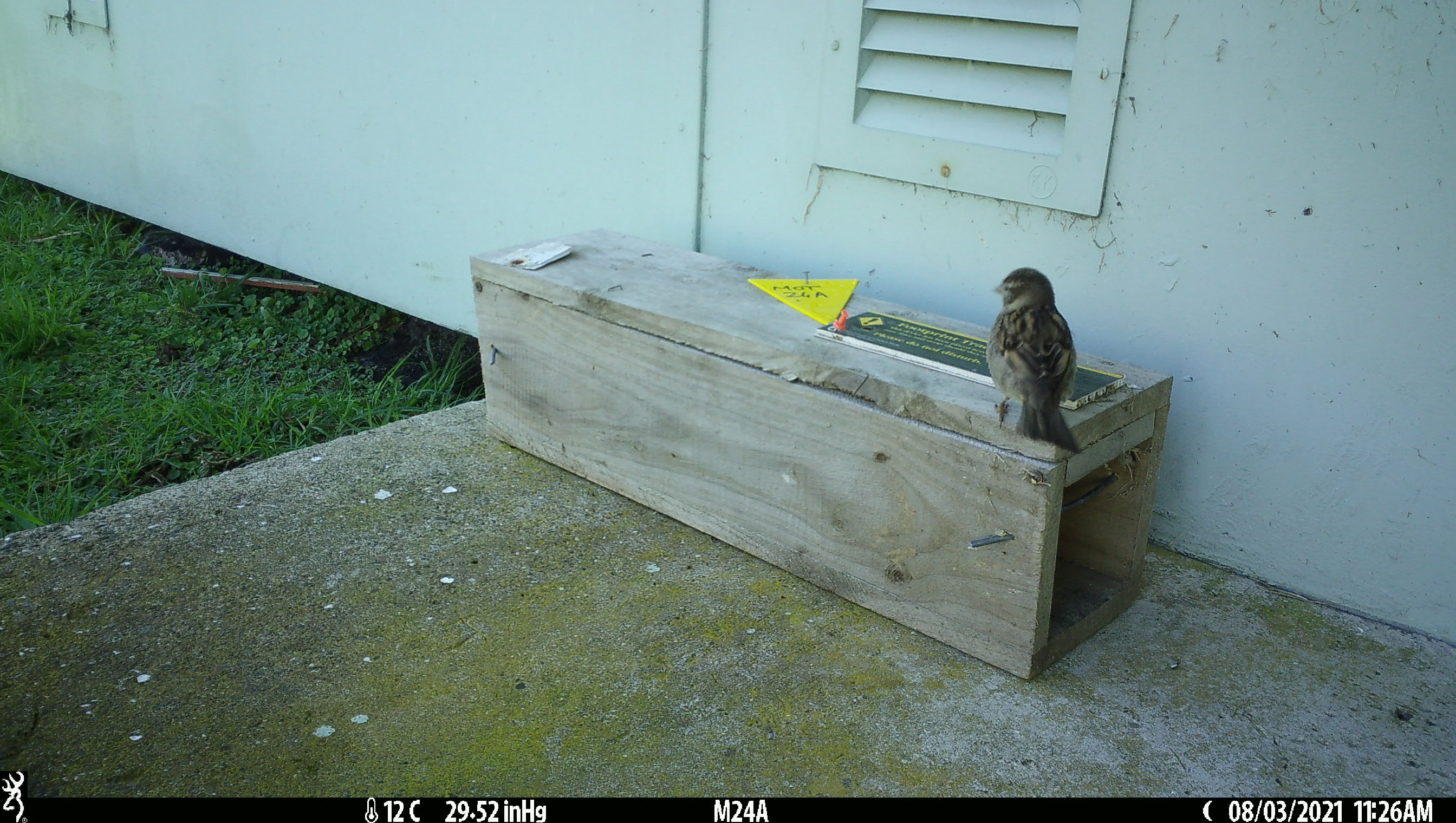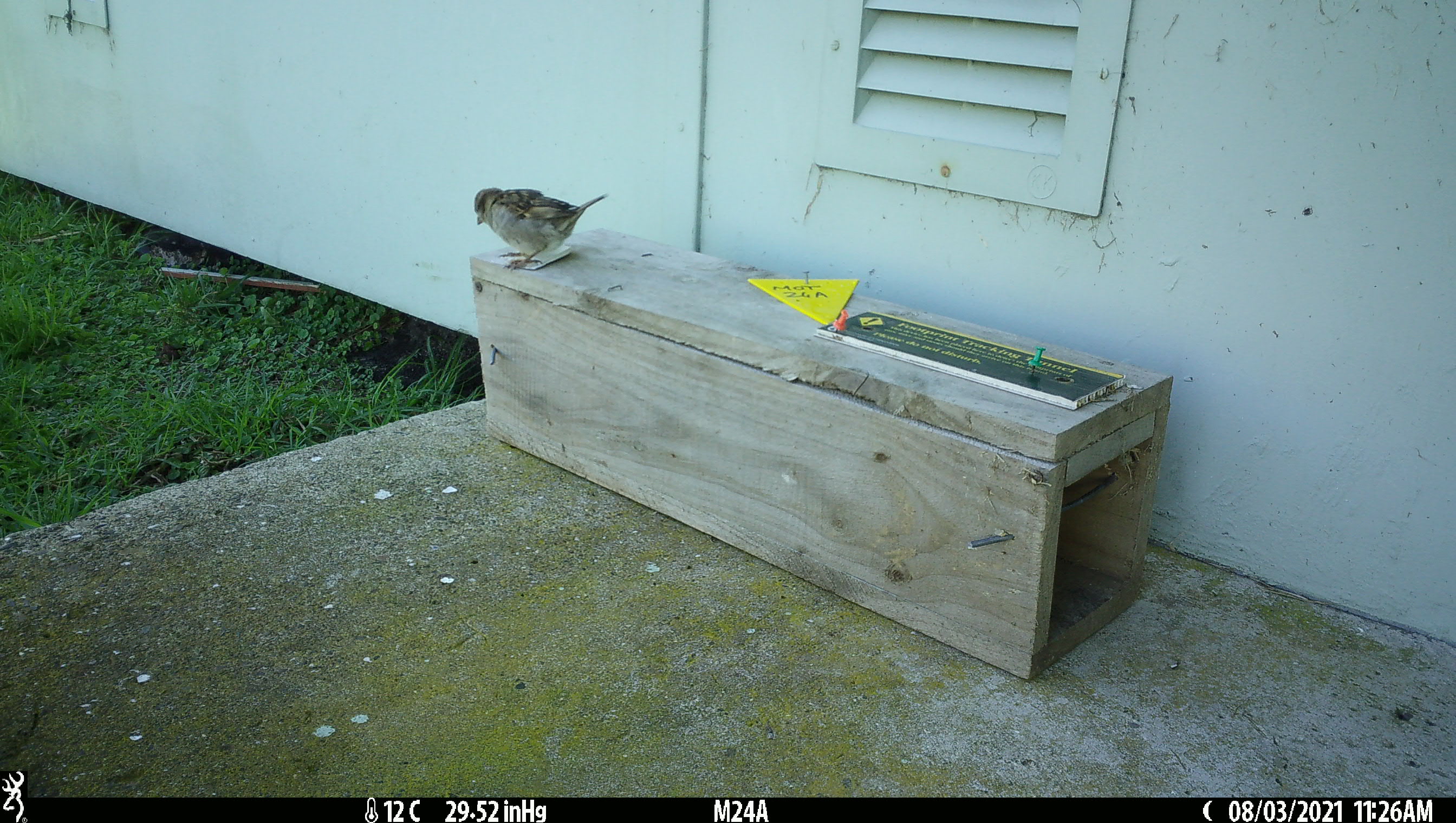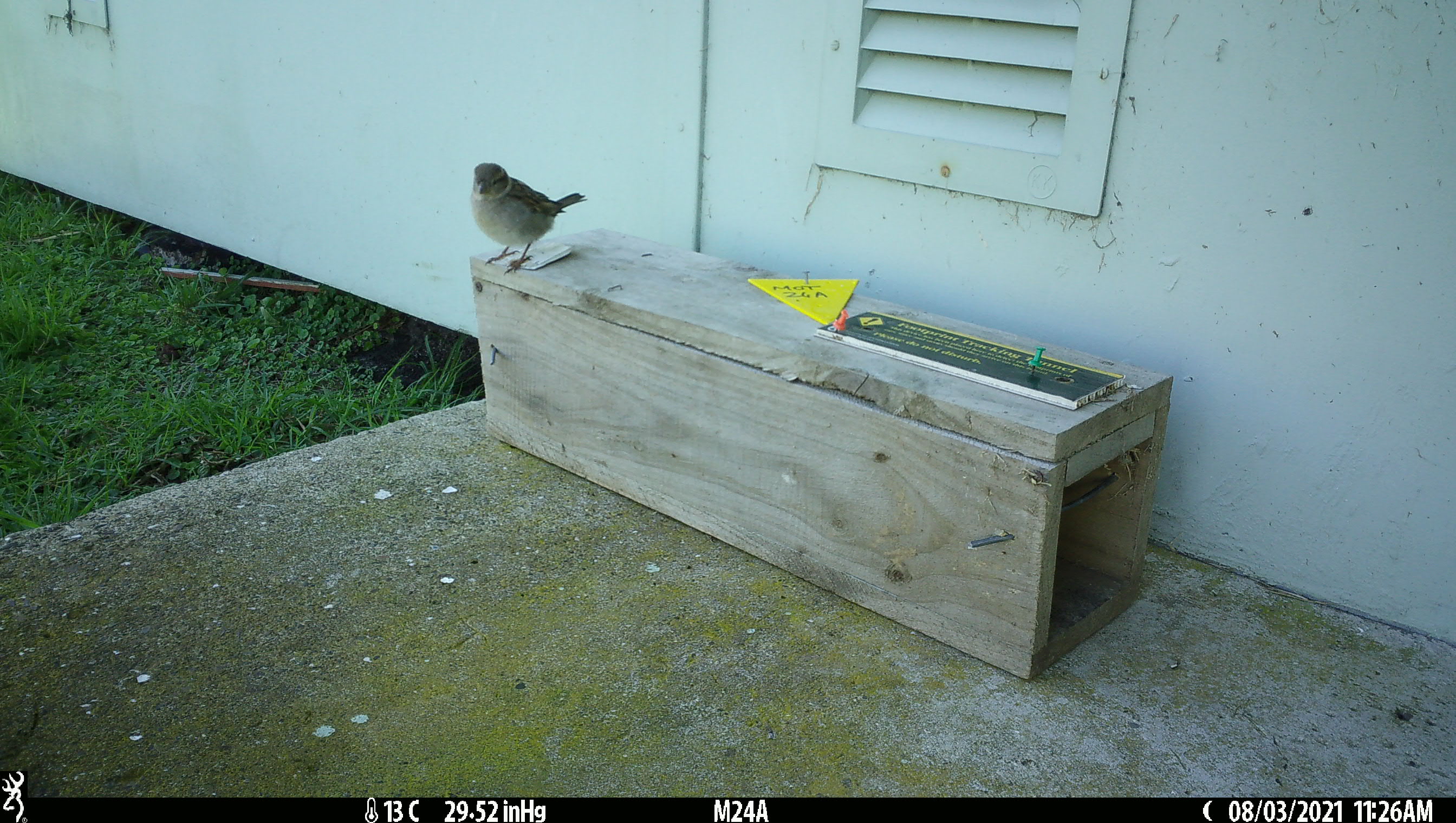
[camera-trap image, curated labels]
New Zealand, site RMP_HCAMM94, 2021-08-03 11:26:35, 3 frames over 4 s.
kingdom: Animalia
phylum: Chordata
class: Aves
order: Passeriformes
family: Passeridae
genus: Passer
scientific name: Passer domesticus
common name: house sparrow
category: sparrow